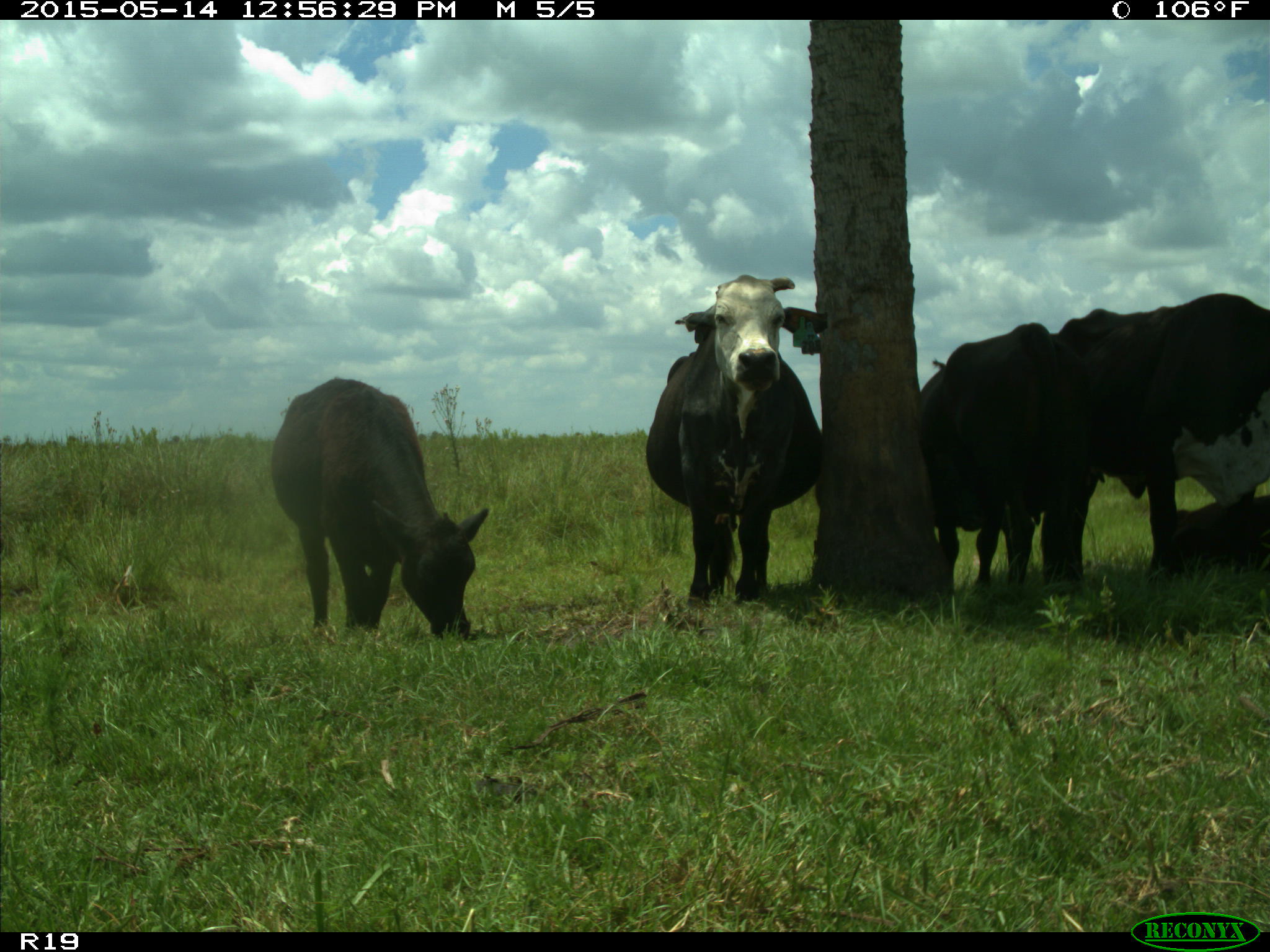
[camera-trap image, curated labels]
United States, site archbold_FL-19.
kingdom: Animalia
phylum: Chordata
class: Mammalia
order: Artiodactyla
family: Bovidae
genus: Bos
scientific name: Bos taurus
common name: domestic cow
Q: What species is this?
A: Bos taurus (domestic cow).